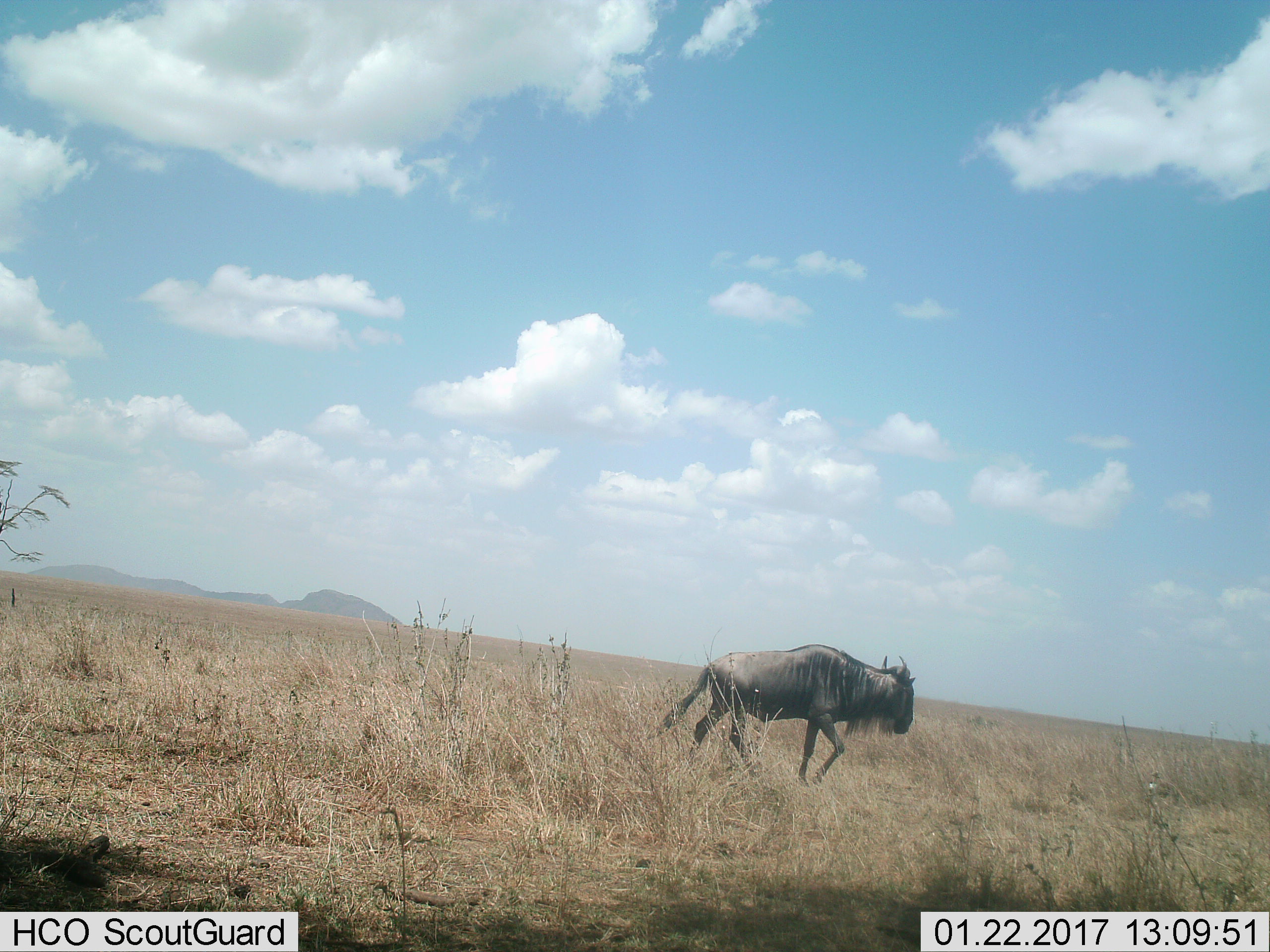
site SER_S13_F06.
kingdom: Animalia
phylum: Chordata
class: Mammalia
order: Artiodactyla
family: Bovidae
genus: Connochaetes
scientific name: Connochaetes taurinus taurinus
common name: blue wildebeest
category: wildebeestblue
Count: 1.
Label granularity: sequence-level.